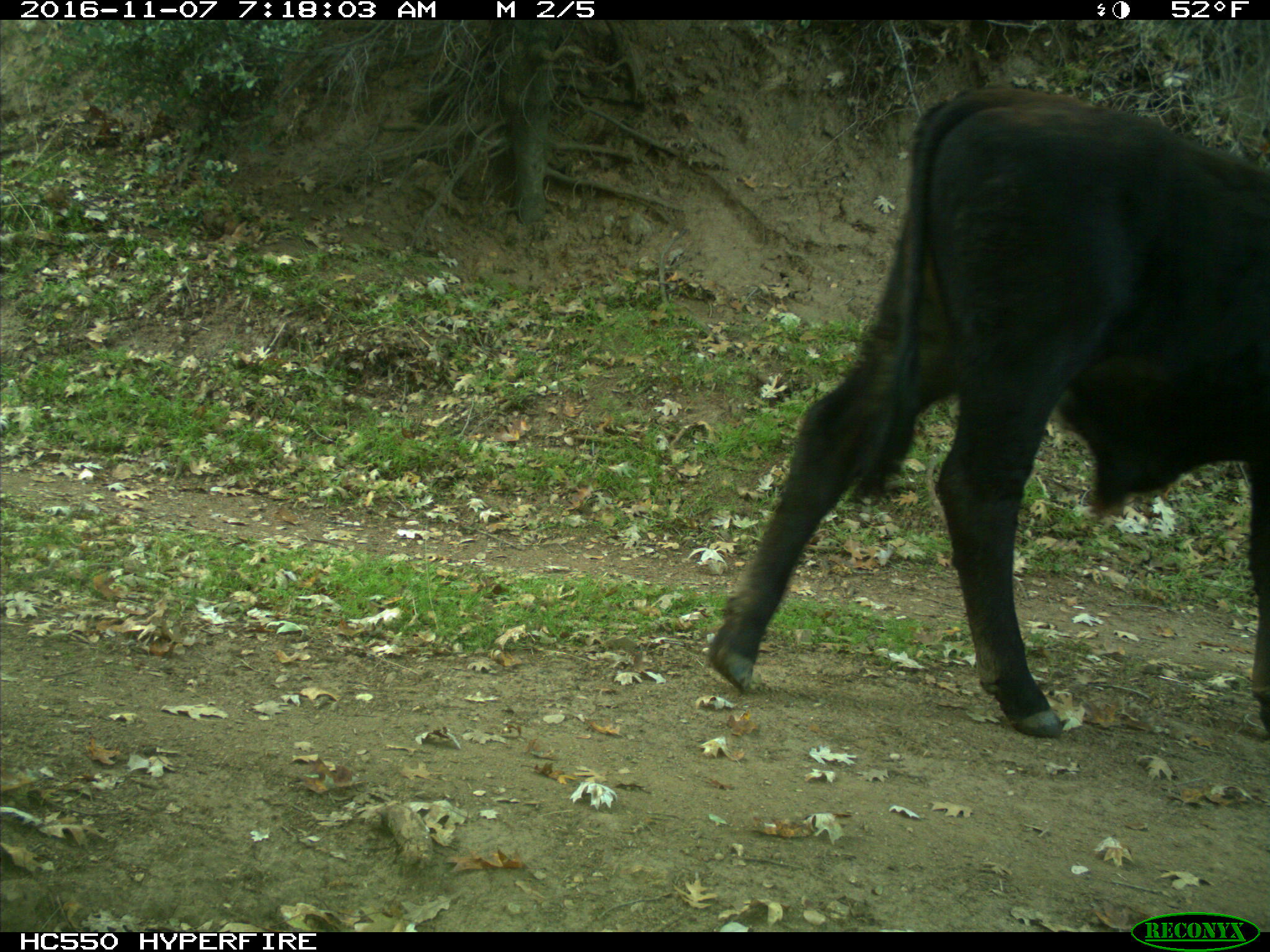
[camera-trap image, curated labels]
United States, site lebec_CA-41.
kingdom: Animalia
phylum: Chordata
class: Mammalia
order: Artiodactyla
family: Bovidae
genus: Bos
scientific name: Bos taurus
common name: domestic cow